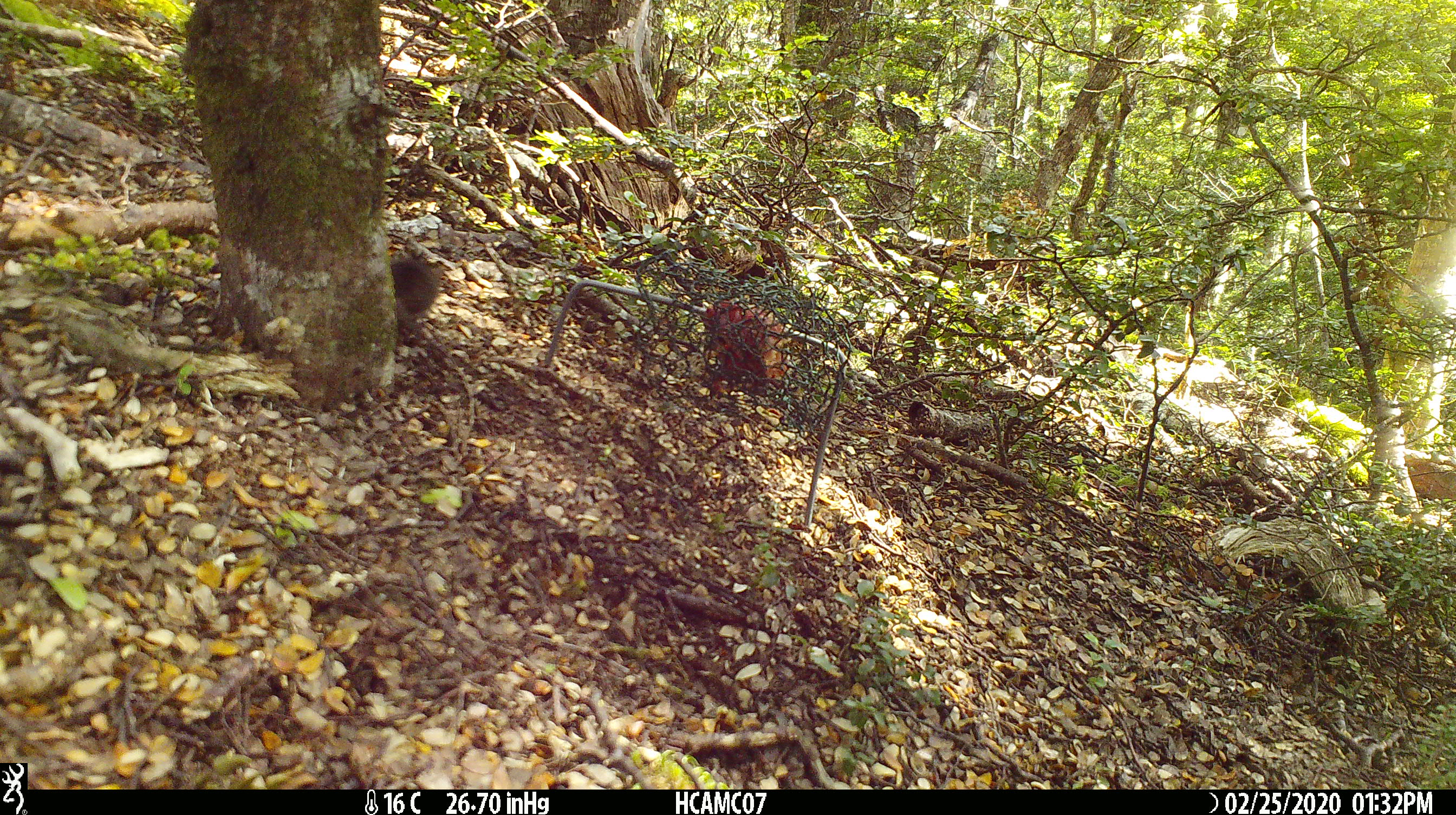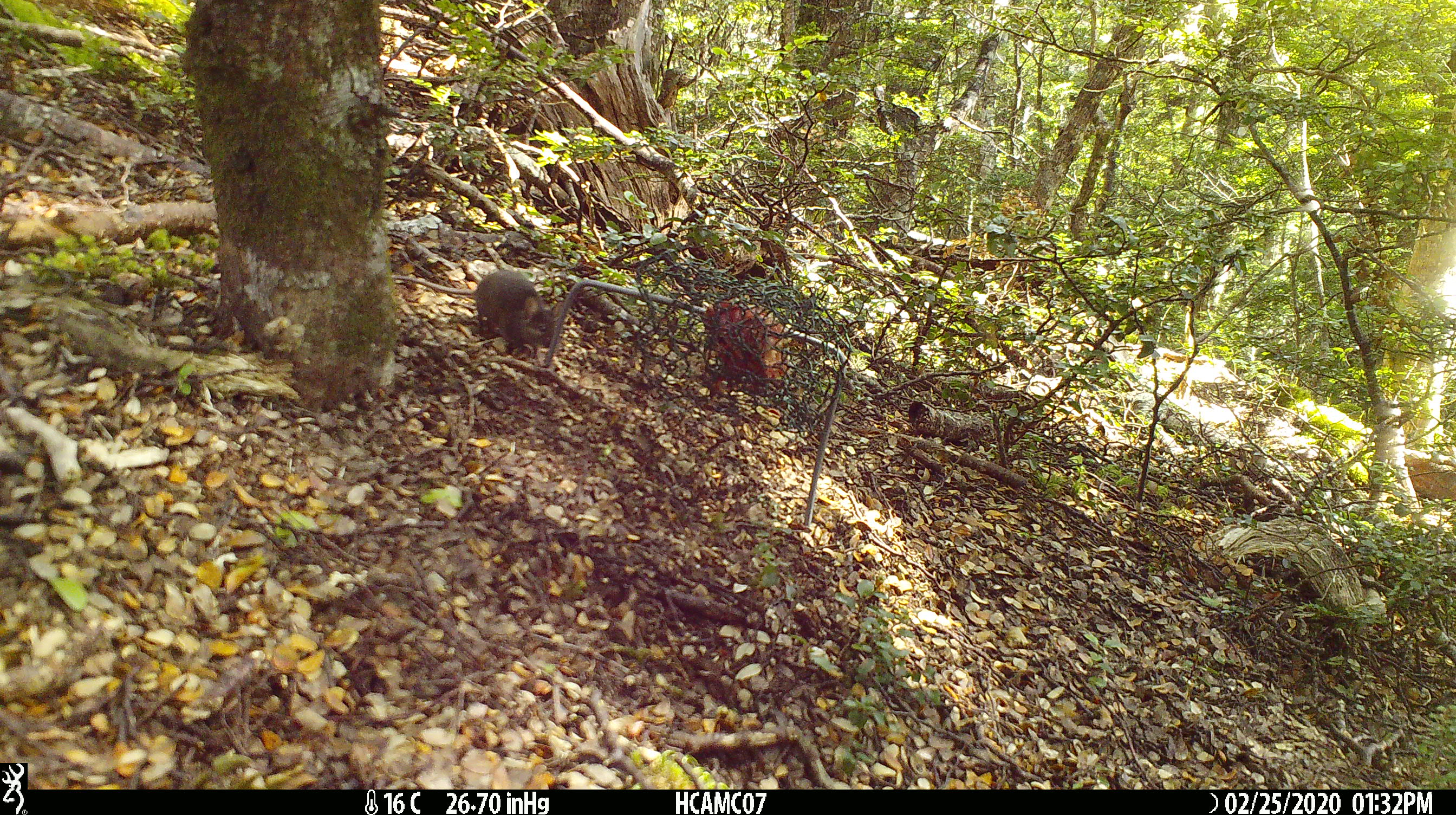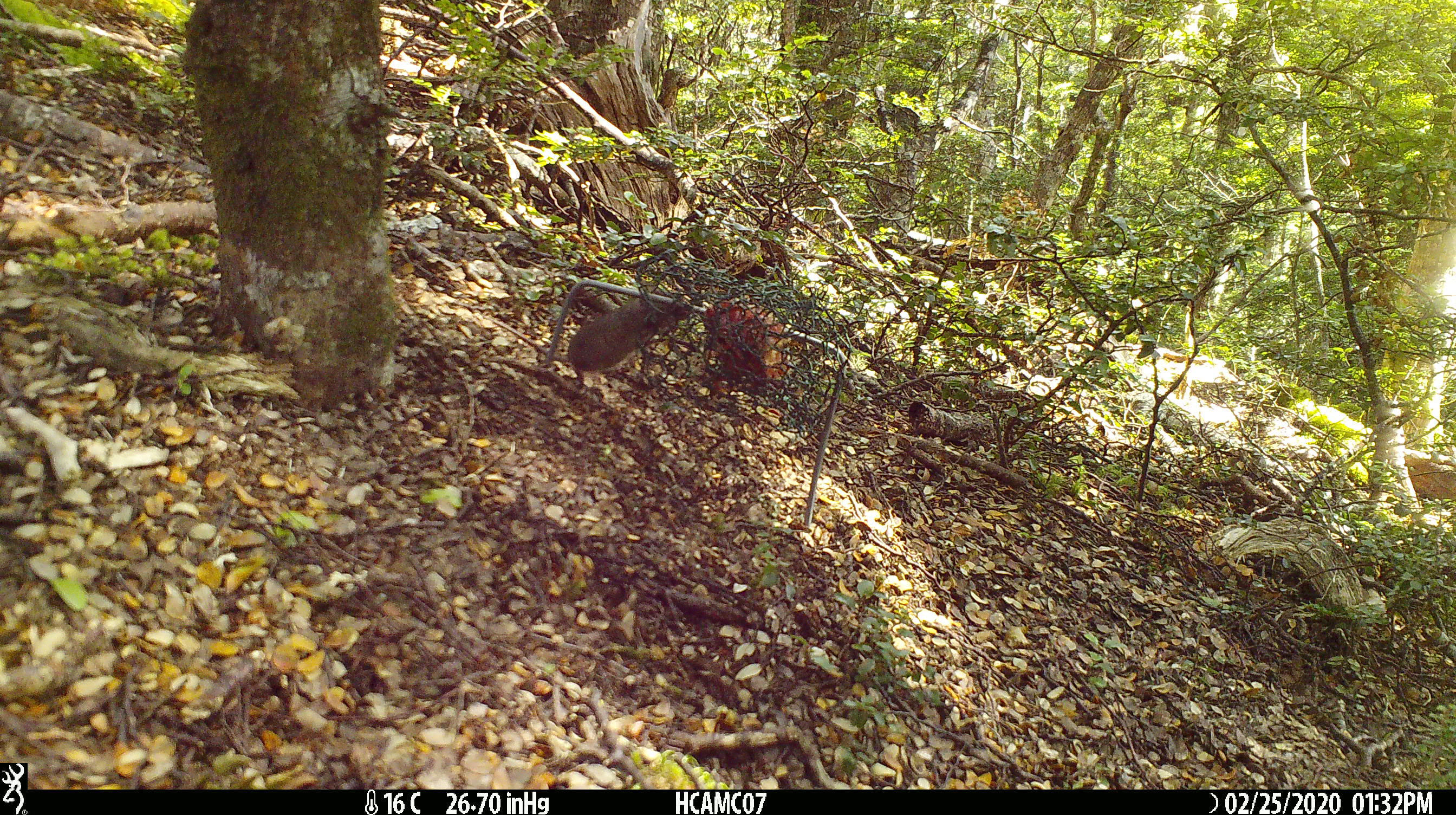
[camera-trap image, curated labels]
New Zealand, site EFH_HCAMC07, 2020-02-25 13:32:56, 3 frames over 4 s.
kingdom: Animalia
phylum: Chordata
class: Mammalia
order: Rodentia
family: Muridae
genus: Mus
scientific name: Mus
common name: mouse